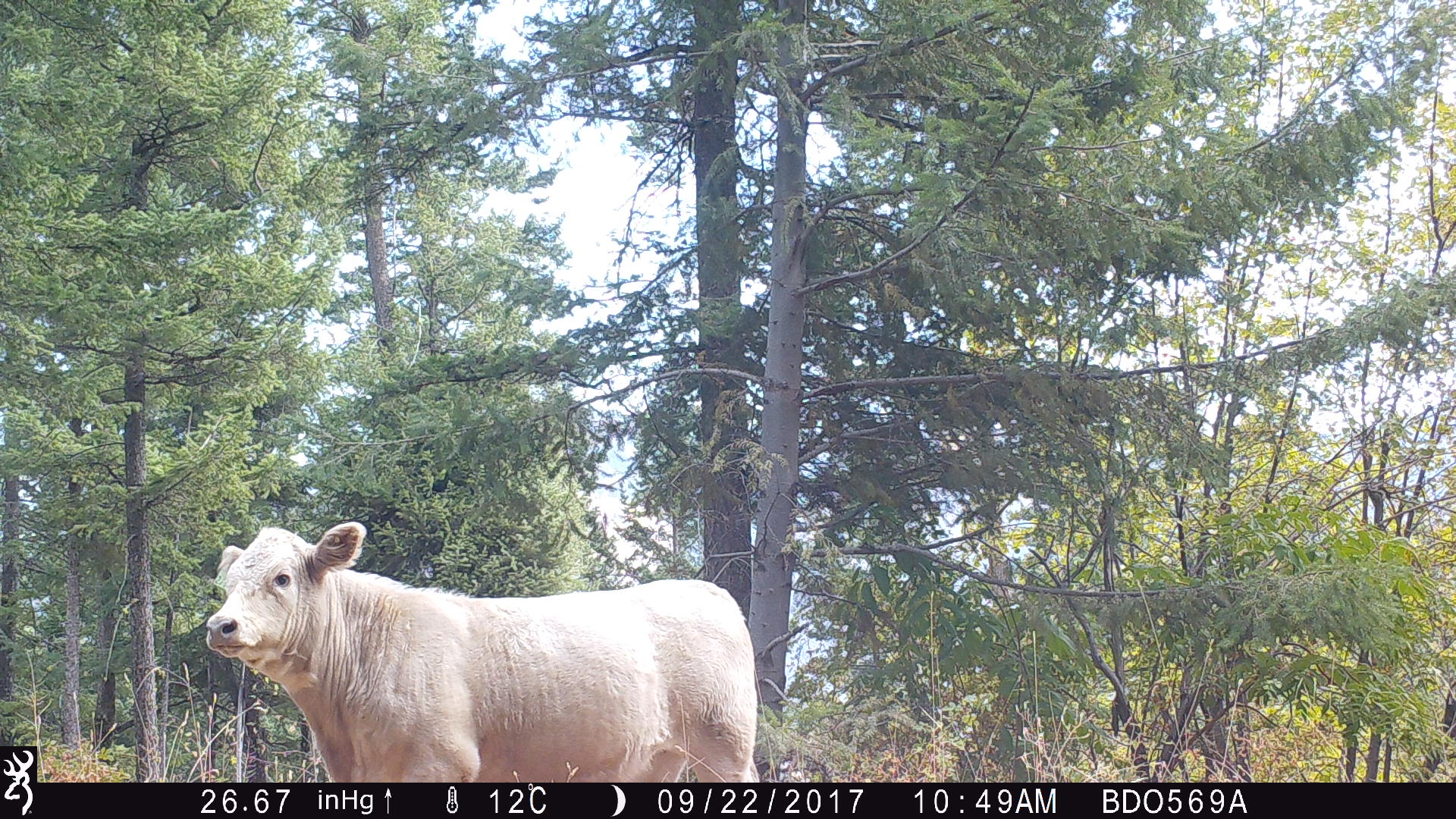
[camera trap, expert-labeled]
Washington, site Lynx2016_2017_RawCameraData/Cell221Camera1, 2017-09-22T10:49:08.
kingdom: Animalia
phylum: Chordata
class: Mammalia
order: Artiodactyla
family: Bovidae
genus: Bos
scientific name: Bos taurus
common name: domestic cattle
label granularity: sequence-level